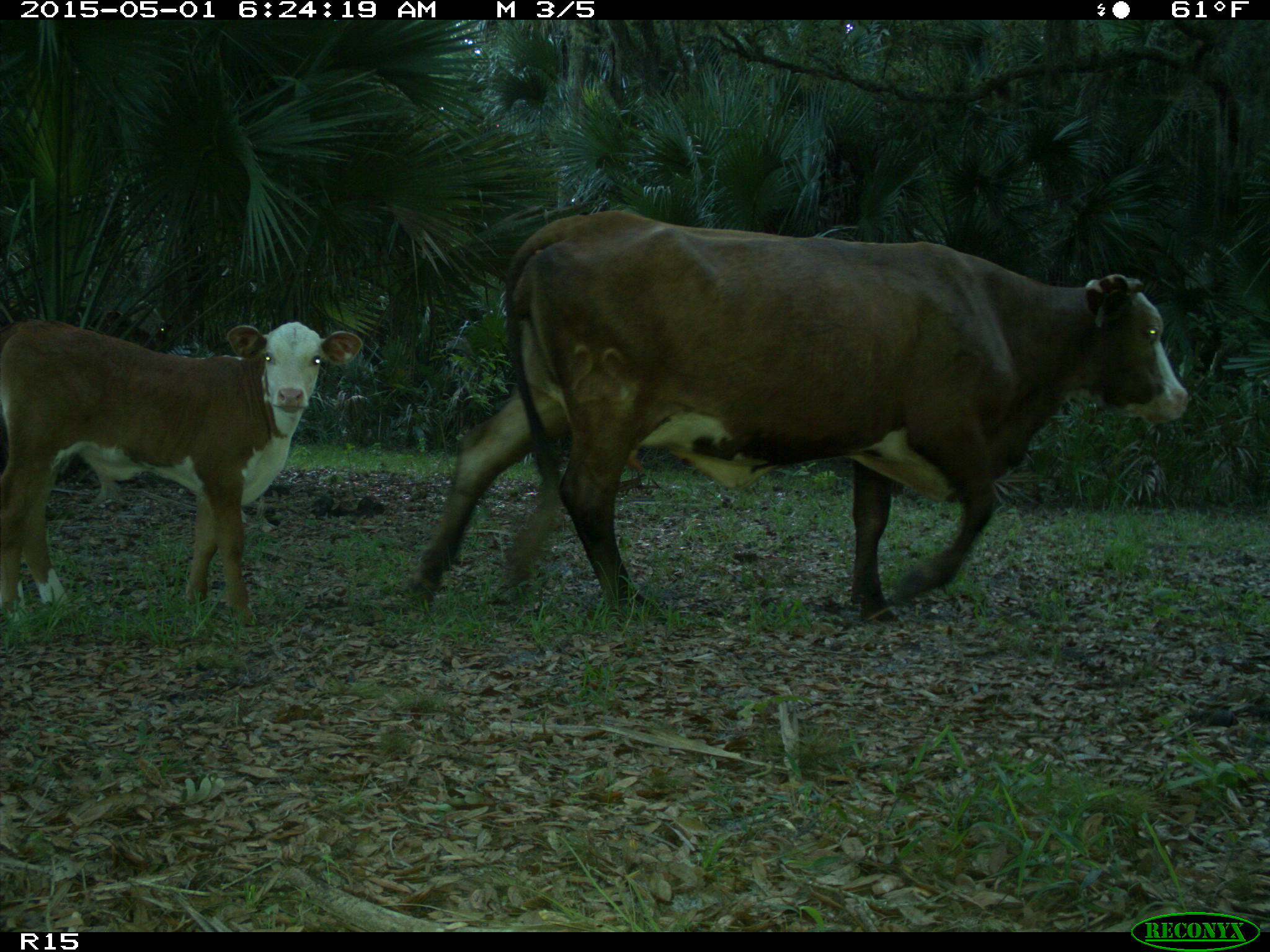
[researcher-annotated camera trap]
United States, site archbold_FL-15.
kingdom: Animalia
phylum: Chordata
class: Mammalia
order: Artiodactyla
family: Bovidae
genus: Bos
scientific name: Bos taurus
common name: domestic cow